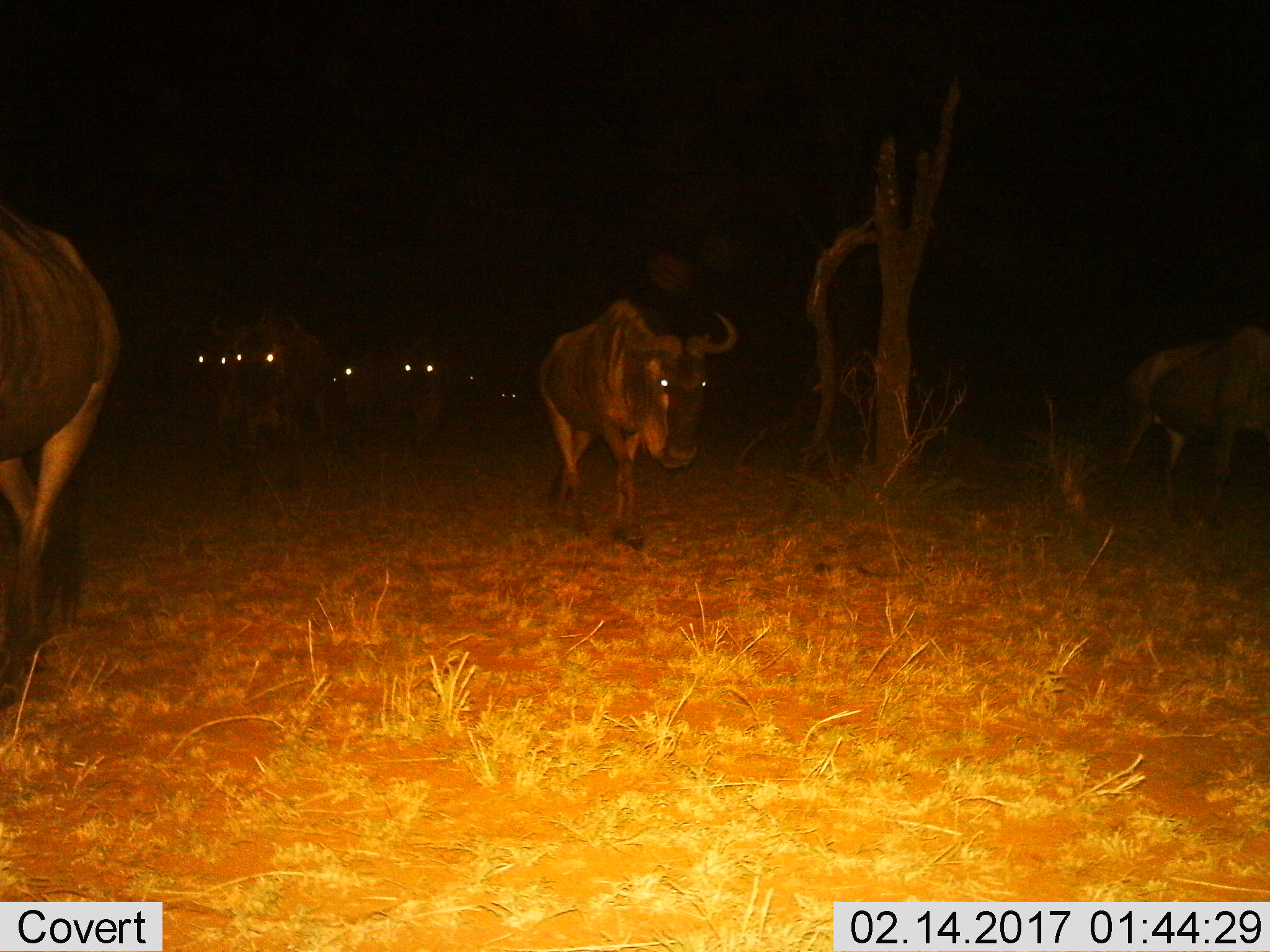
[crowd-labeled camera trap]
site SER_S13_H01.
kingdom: Animalia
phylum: Chordata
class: Mammalia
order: Artiodactyla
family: Bovidae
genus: Connochaetes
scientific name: Connochaetes taurinus taurinus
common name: blue wildebeest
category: wildebeestblue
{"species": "wildebeestblue (blue wildebeest) (Connochaetes taurinus taurinus)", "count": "8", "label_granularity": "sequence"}